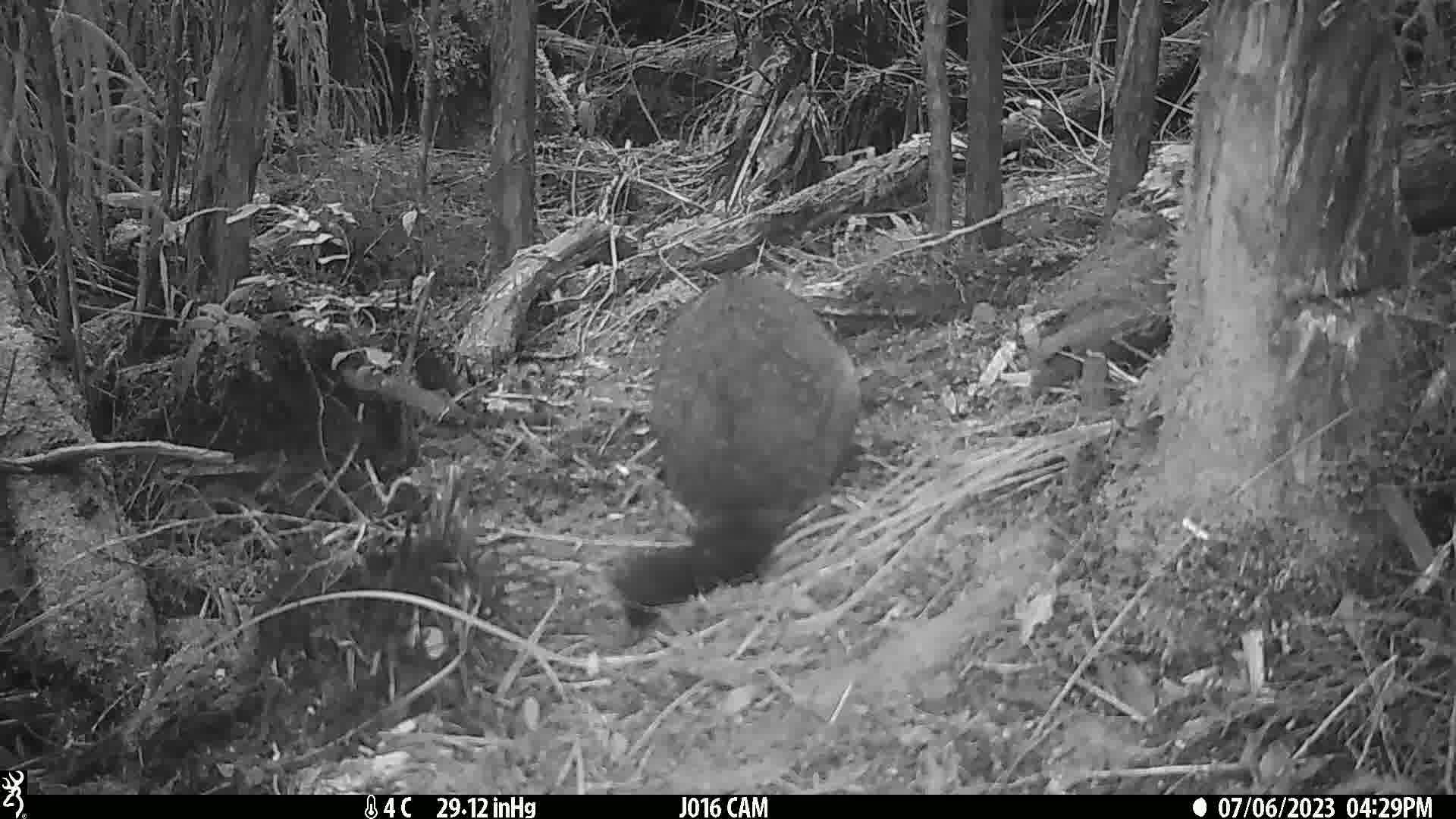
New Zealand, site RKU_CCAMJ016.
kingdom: Animalia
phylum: Chordata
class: Mammalia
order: Diprotodontia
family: Phalangeridae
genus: Trichosurus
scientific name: Trichosurus vulpecula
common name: common brushtail possum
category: possum